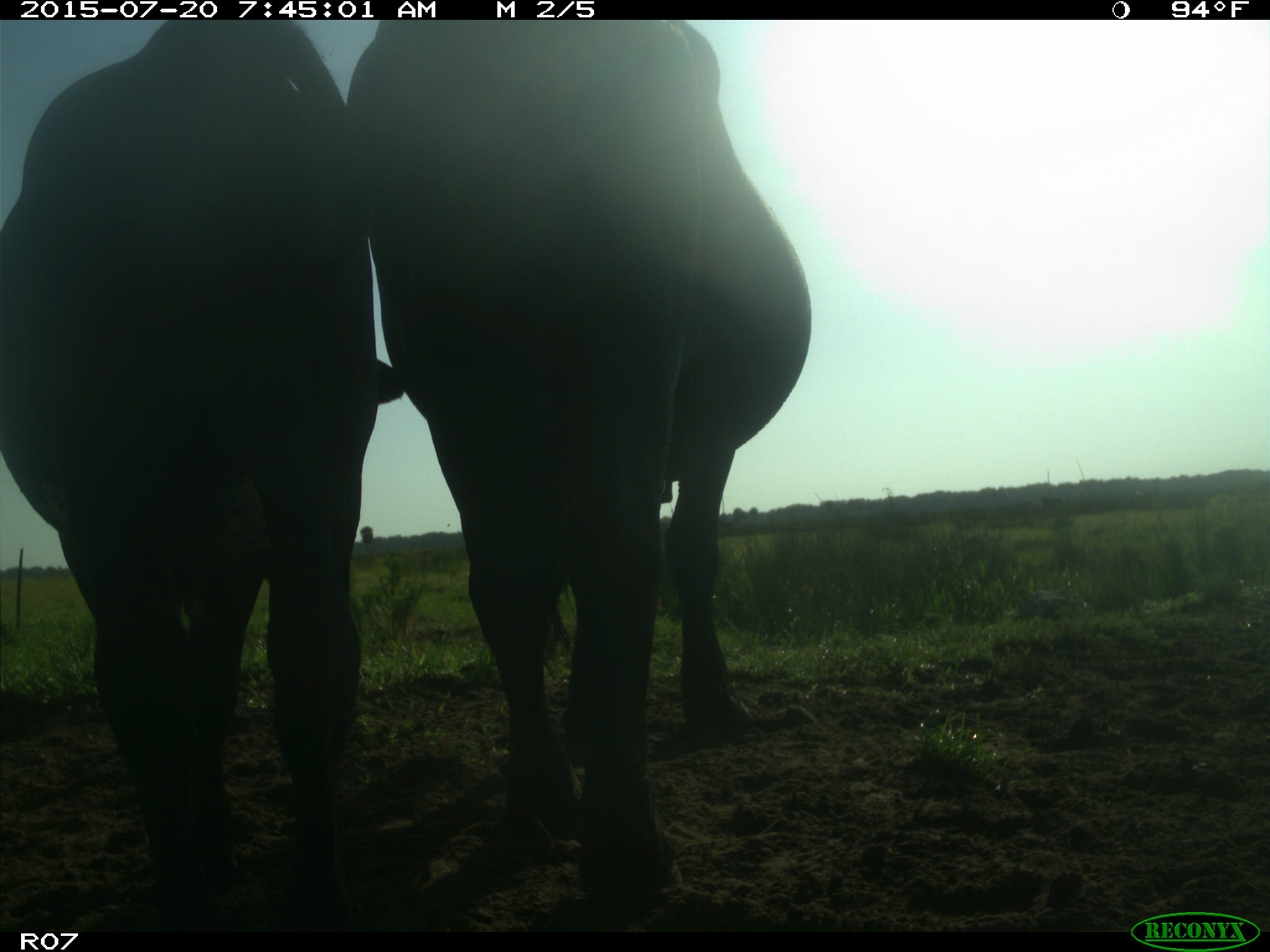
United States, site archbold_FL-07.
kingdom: Animalia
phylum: Chordata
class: Mammalia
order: Artiodactyla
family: Bovidae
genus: Bos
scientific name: Bos taurus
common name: domestic cow